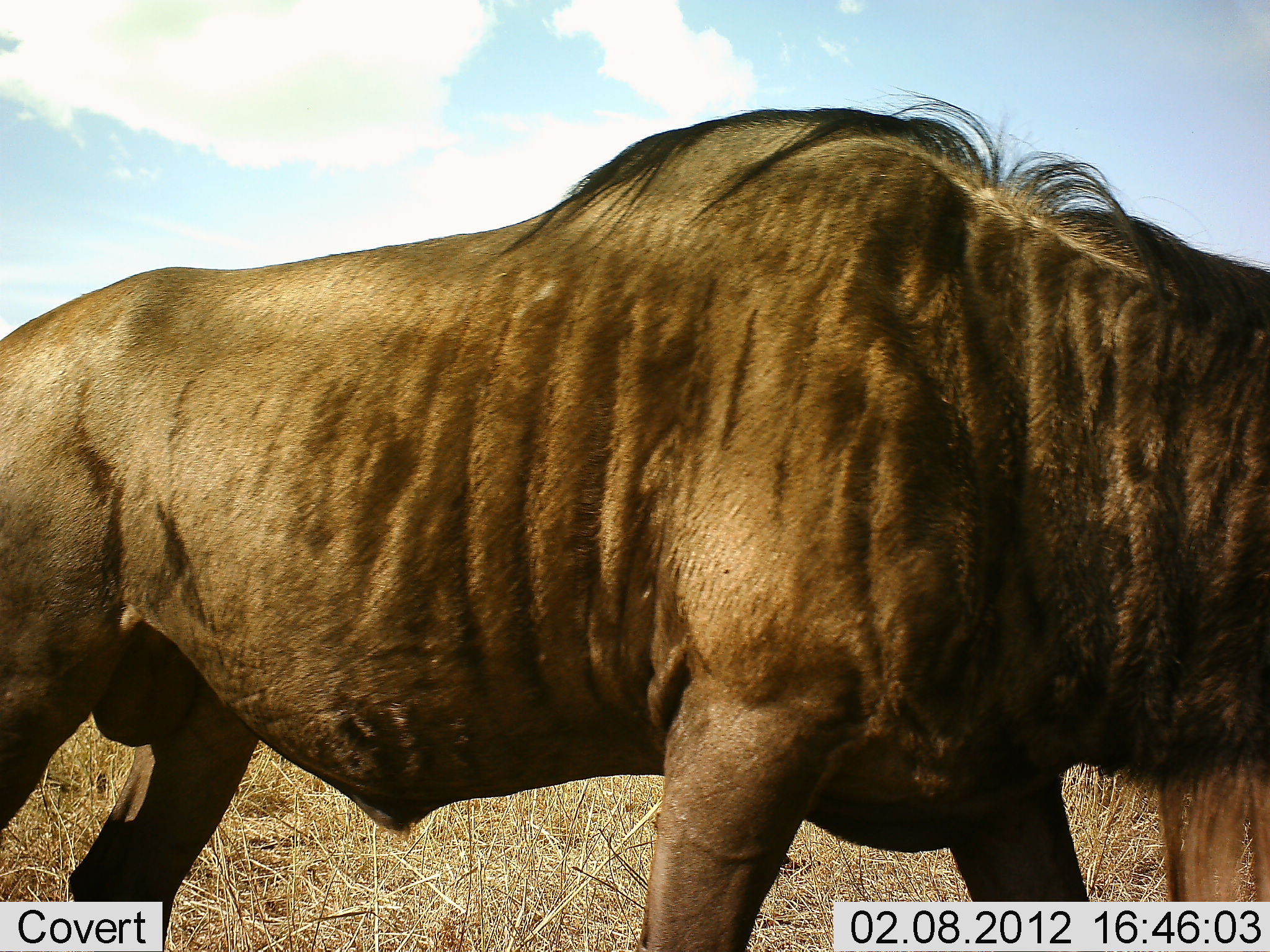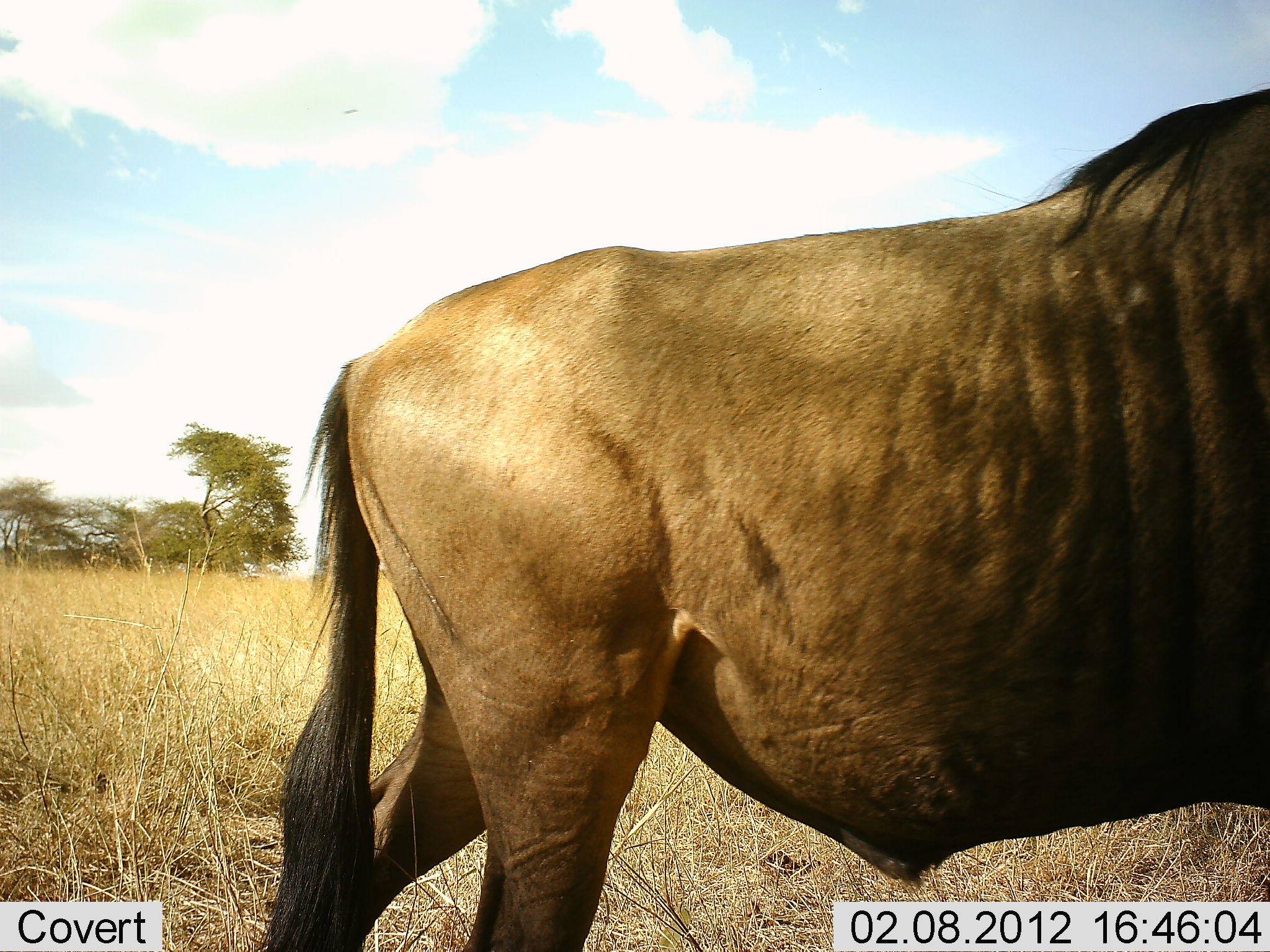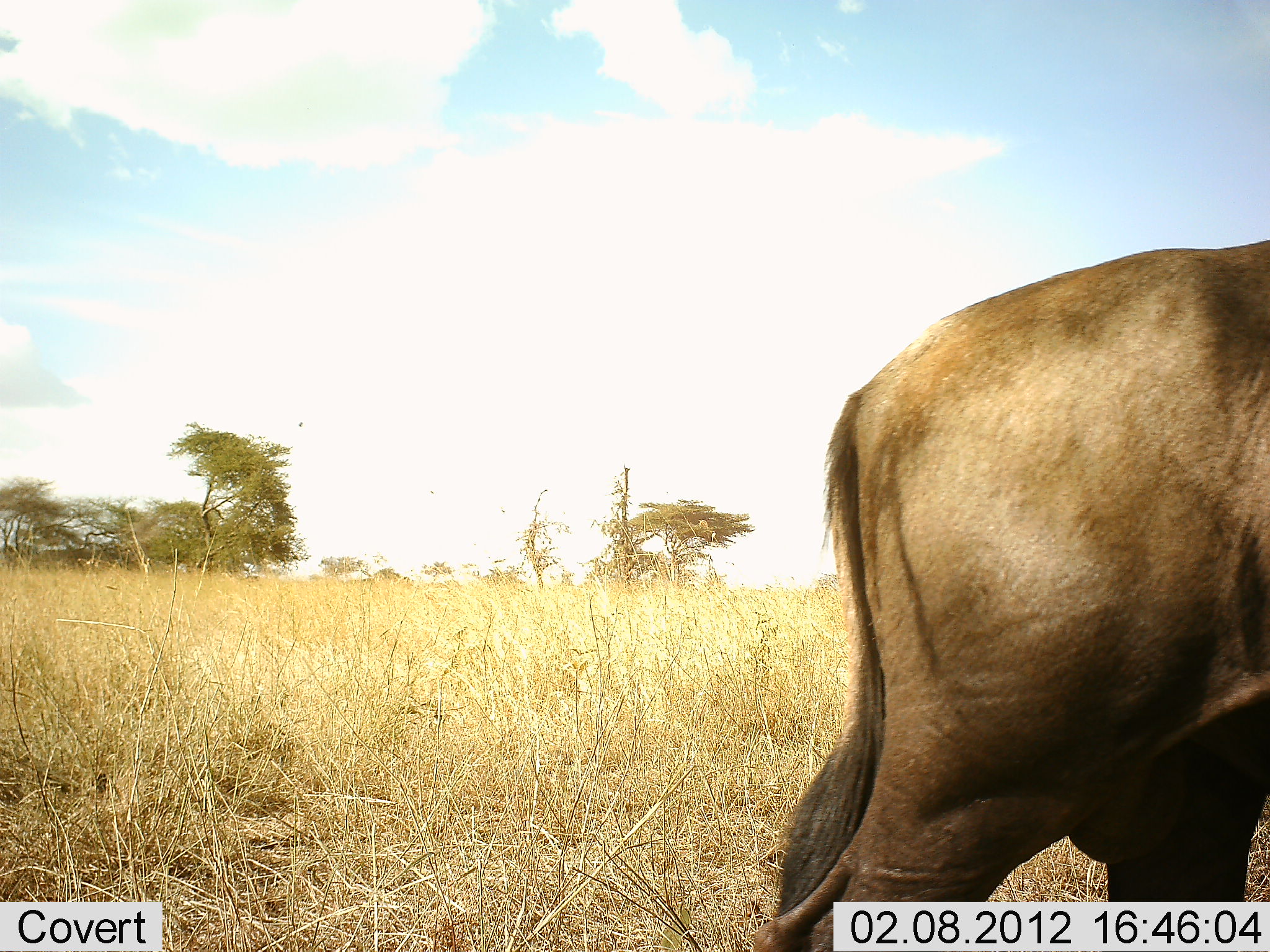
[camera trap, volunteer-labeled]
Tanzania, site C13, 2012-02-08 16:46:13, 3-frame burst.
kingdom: Animalia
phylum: Chordata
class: Mammalia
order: Artiodactyla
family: Bovidae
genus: Connochaetes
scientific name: Connochaetes taurinus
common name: blue wildebeest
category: wildebeest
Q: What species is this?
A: Wildebeest (blue wildebeest) (Connochaetes taurinus).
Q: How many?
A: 1.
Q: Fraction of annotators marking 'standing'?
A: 14%.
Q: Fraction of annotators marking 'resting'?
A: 0%.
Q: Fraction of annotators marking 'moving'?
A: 91%.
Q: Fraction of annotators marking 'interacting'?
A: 0%.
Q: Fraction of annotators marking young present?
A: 0%.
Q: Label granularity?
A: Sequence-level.